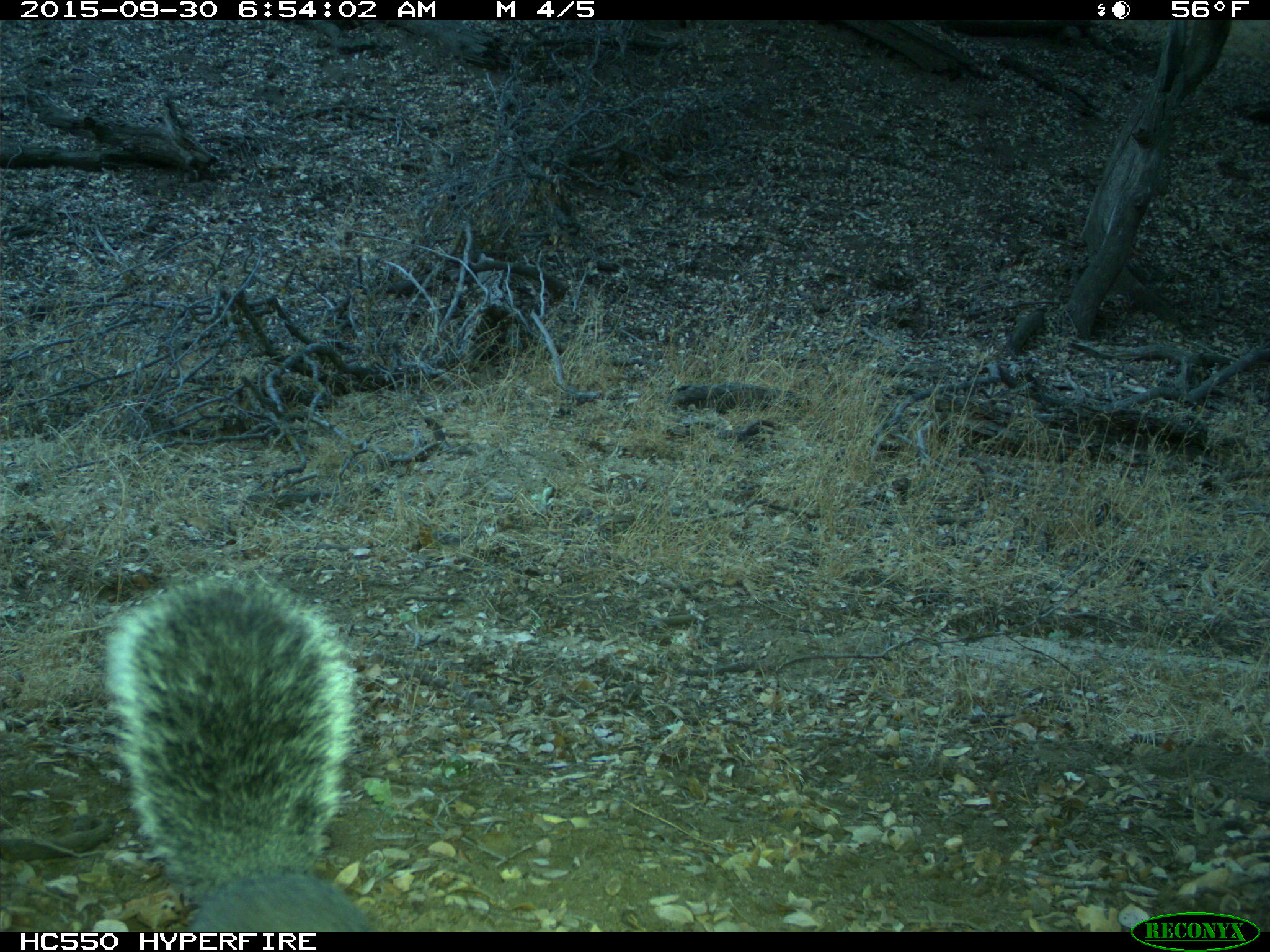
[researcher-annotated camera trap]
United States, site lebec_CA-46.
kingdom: Animalia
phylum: Chordata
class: Mammalia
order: Rodentia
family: Sciuridae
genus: Sciurus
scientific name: Sciurus carolinensis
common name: eastern gray squirrel